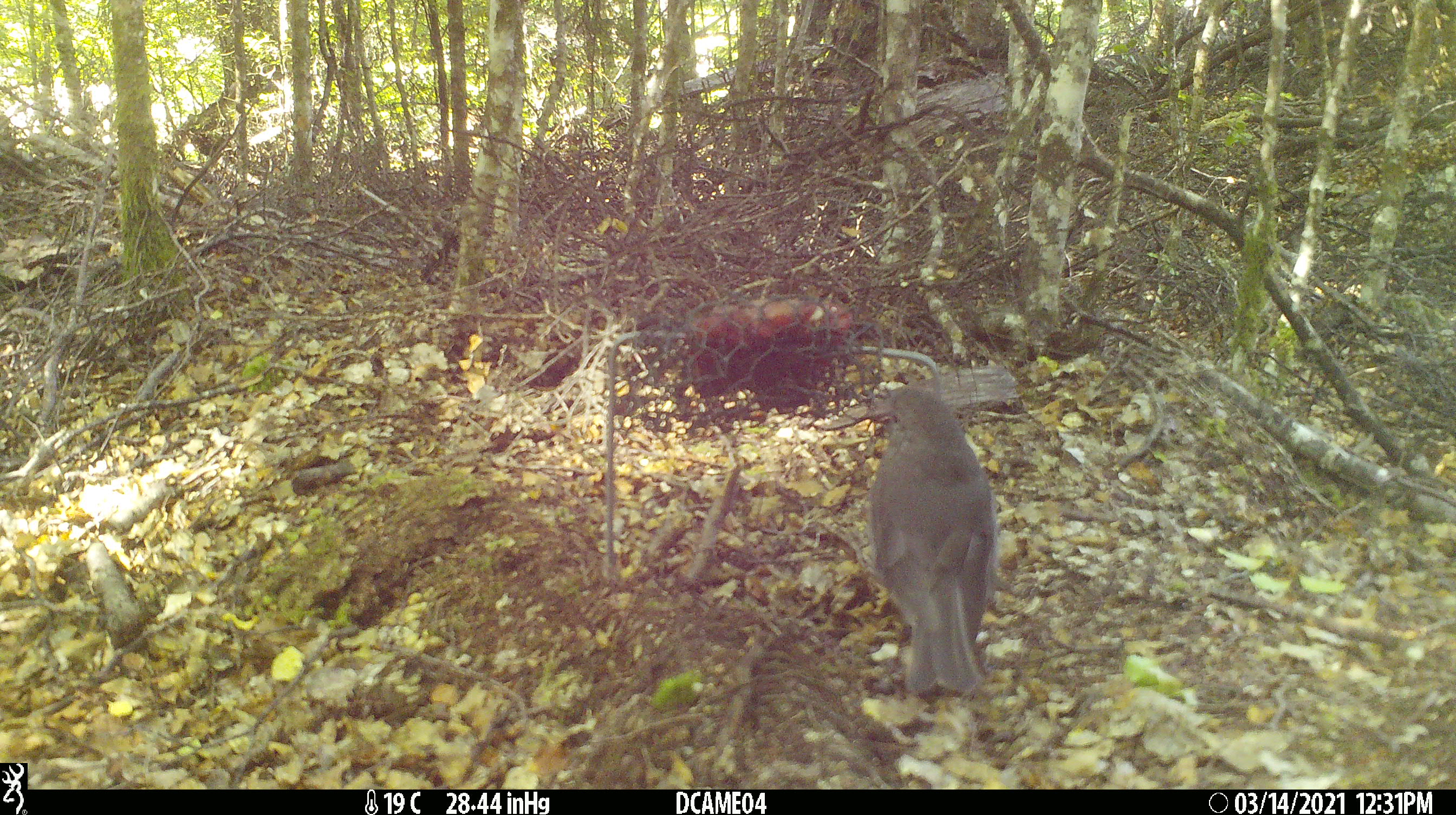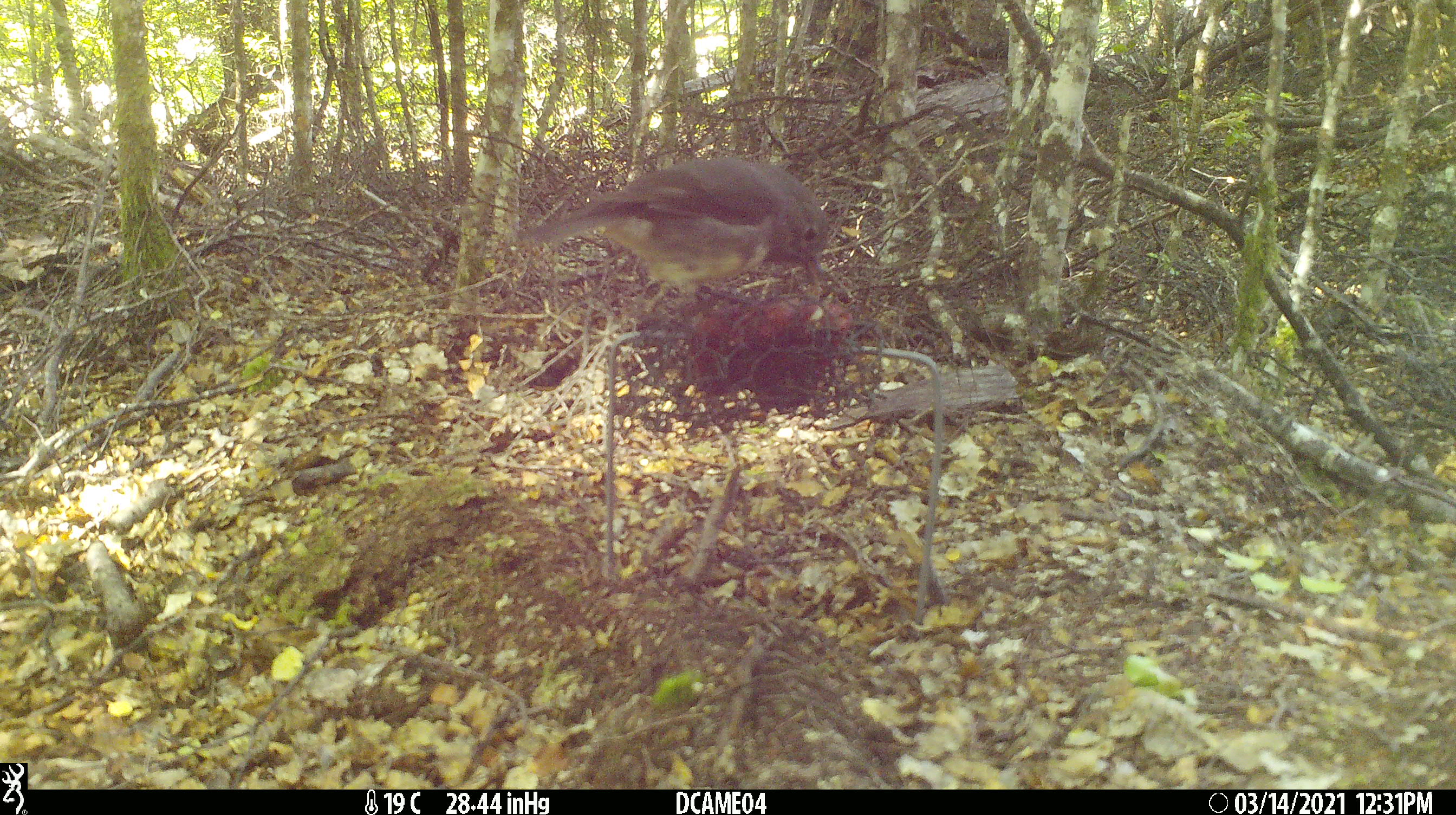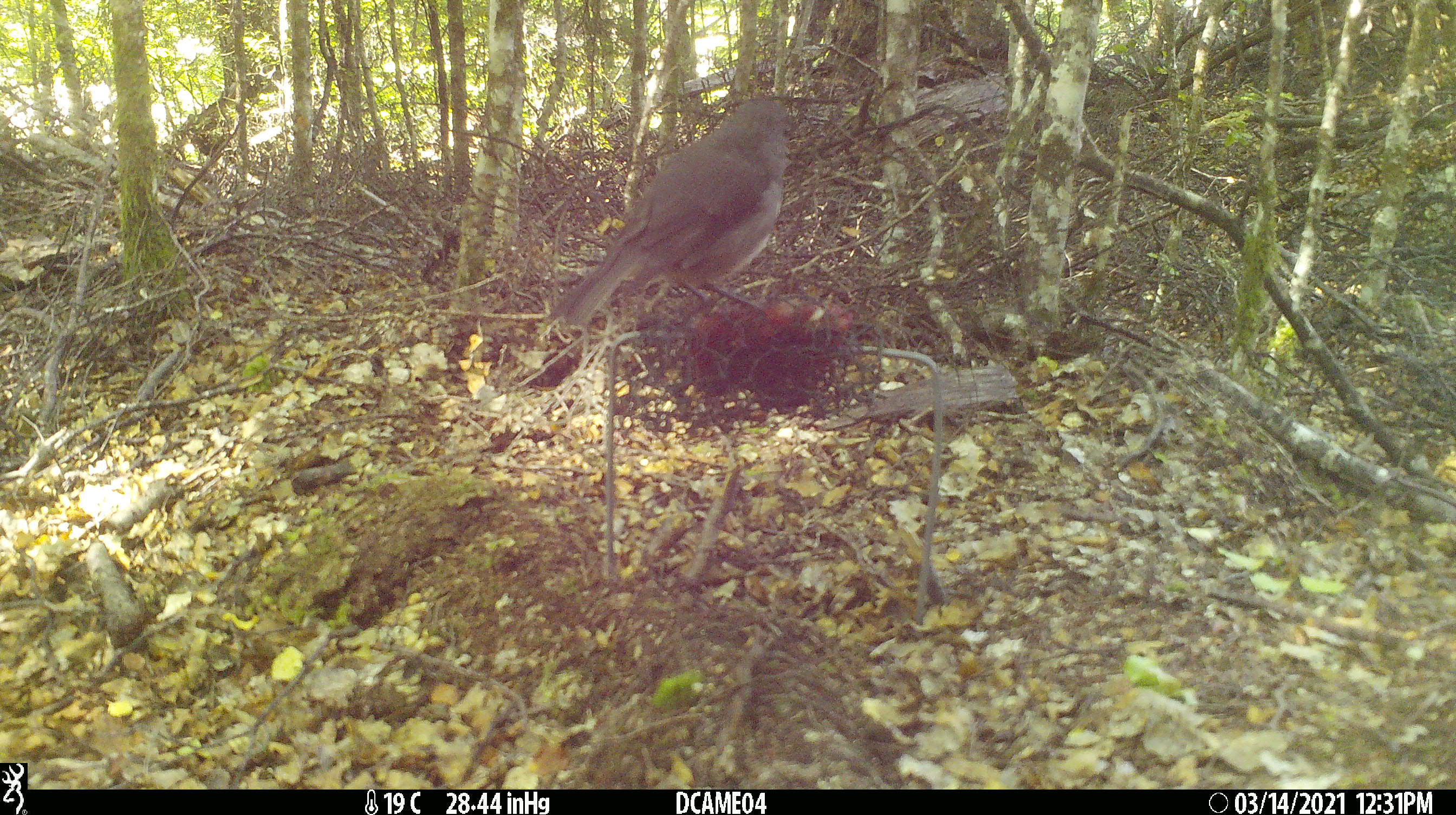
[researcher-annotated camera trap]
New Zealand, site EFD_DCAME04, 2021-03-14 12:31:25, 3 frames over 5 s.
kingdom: Animalia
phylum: Chordata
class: Aves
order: Passeriformes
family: Petroicidae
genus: Petroica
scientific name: Petroica australis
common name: new zealand robin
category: robin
Robin (new zealand robin) (Petroica australis).